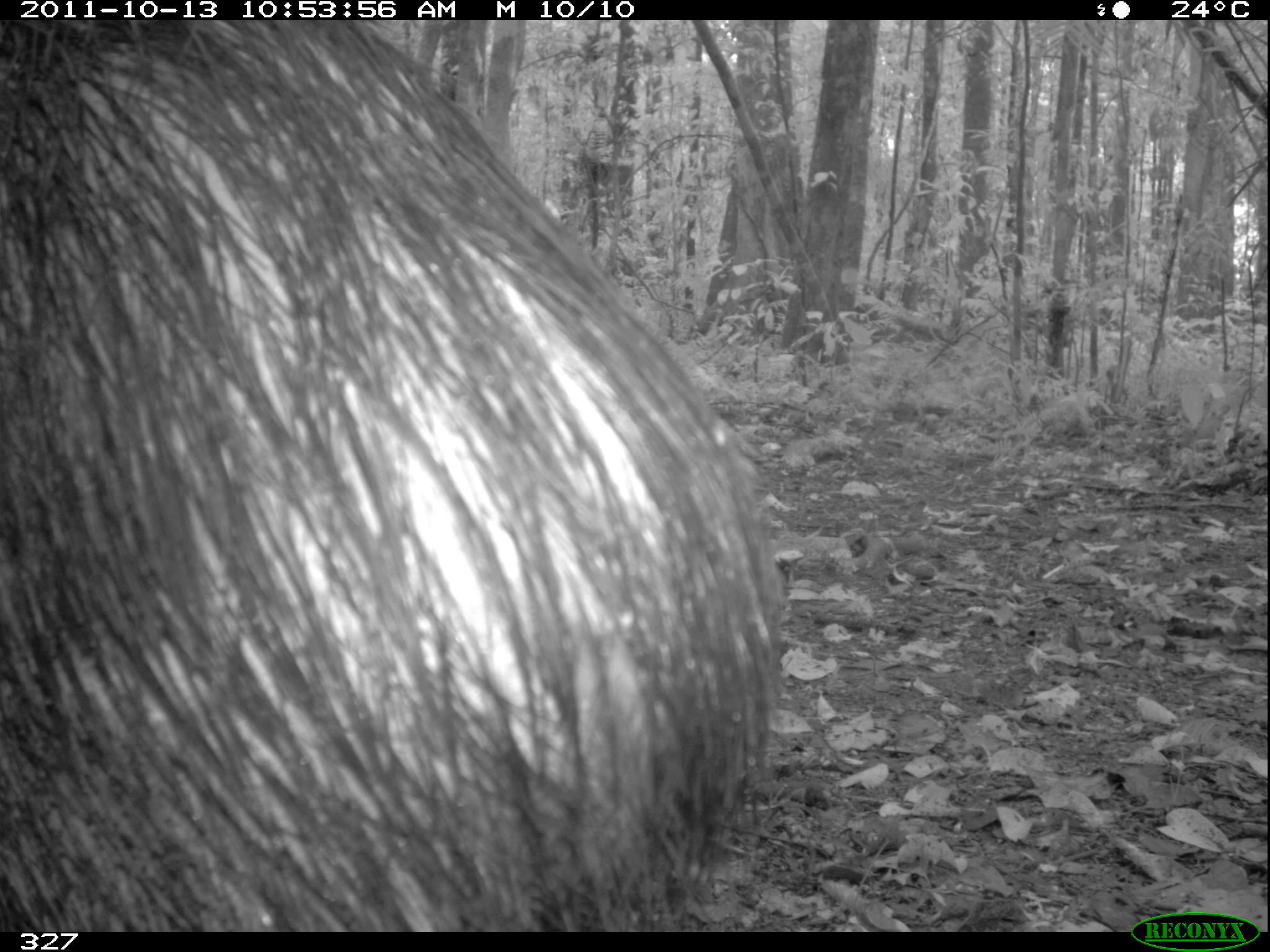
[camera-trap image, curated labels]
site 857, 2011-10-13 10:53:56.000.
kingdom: Animalia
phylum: Chordata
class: Mammalia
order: Artiodactyla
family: Tayassuidae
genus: Tayassu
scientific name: Tayassu pecari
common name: white-lipped peccary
Tayassu pecari (white-lipped peccary).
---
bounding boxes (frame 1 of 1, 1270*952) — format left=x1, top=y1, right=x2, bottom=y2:
tayassu pecari: left=0, top=22, right=792, bottom=931